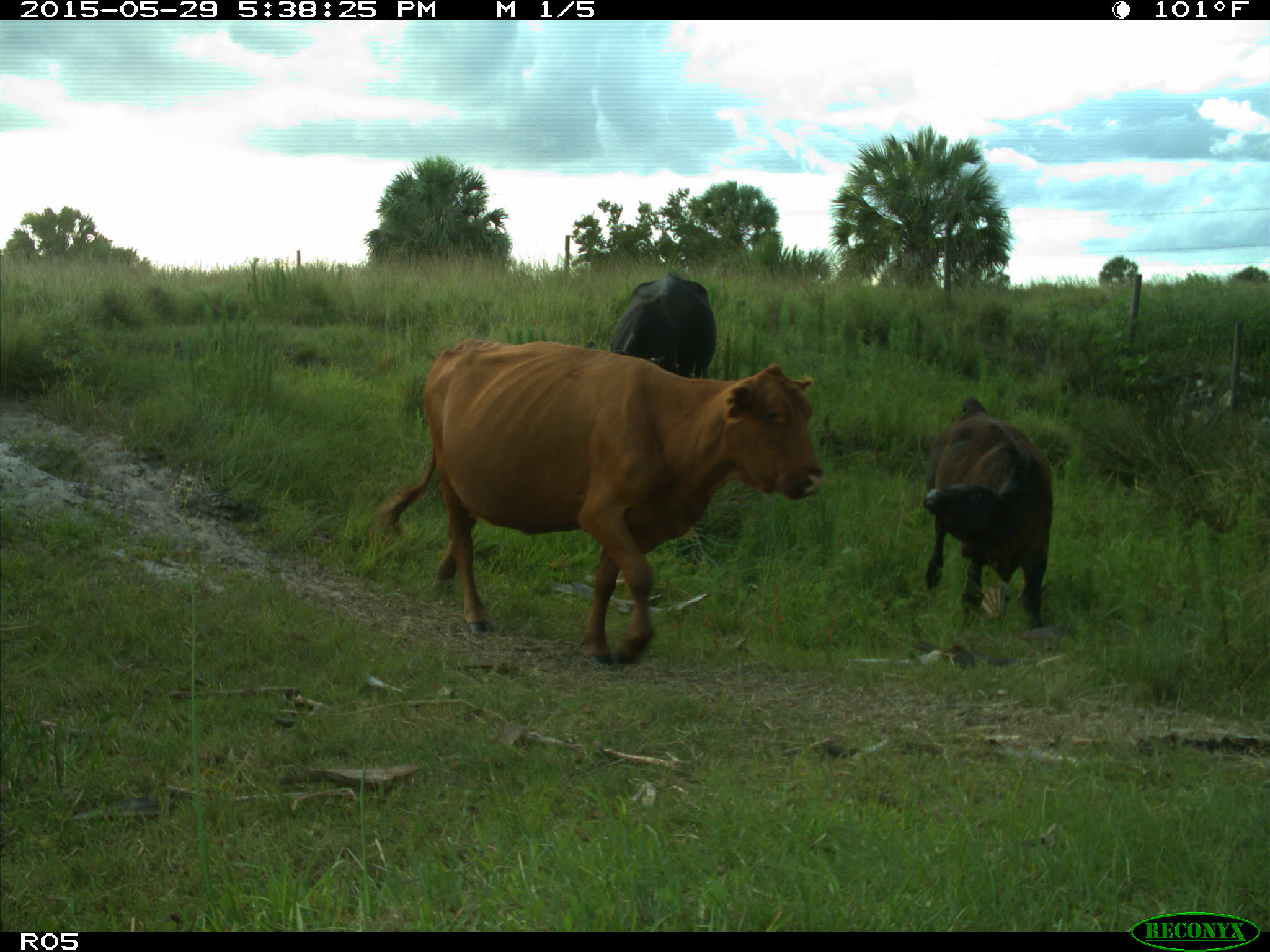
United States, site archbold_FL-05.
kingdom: Animalia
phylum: Chordata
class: Mammalia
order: Artiodactyla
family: Bovidae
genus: Bos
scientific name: Bos taurus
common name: domestic cow